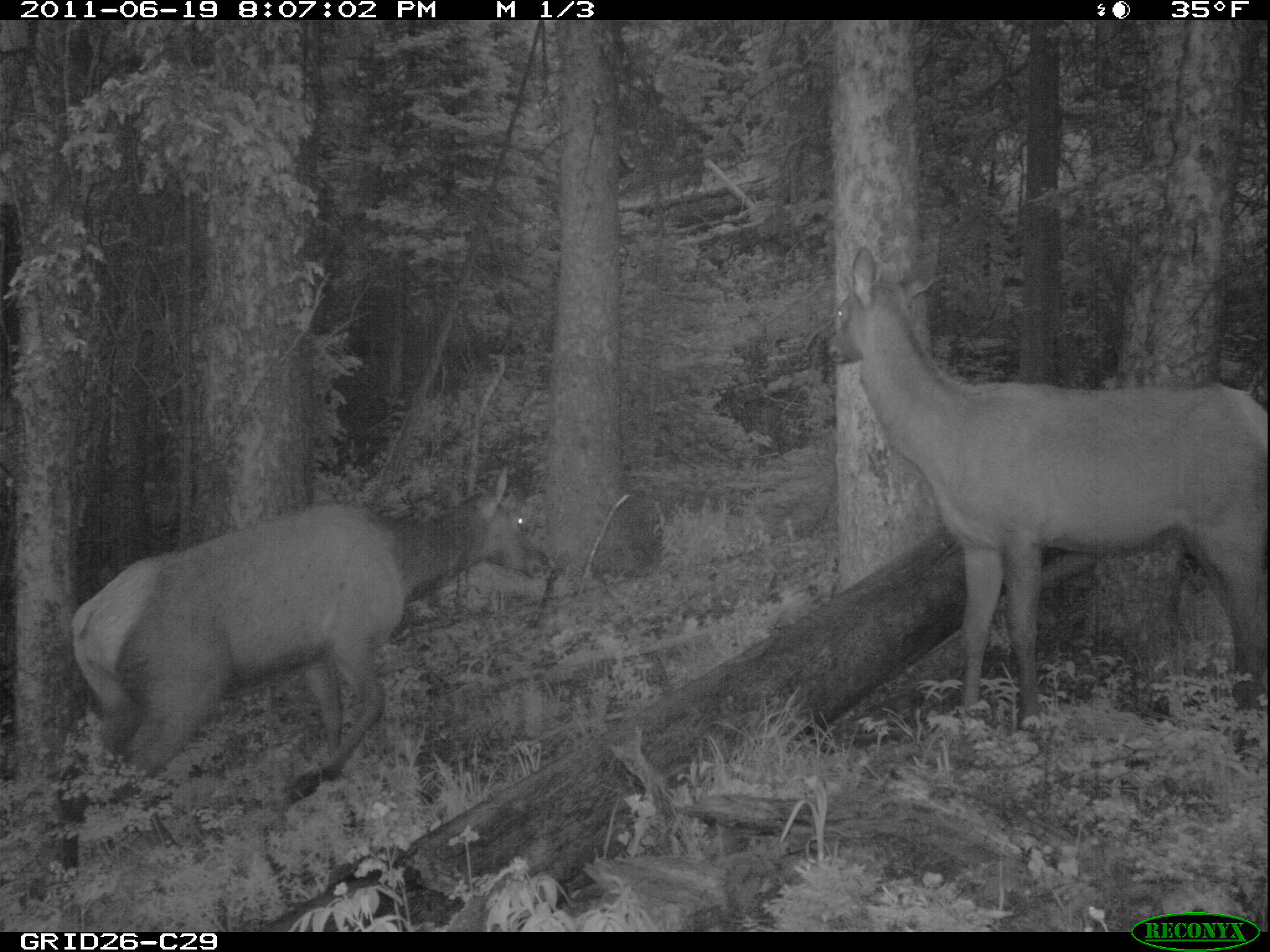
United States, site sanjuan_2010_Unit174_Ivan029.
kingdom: Animalia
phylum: Chordata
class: Mammalia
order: Artiodactyla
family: Cervidae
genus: Cervus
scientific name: Cervus elaphus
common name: red deer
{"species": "Cervus elaphus (red deer)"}